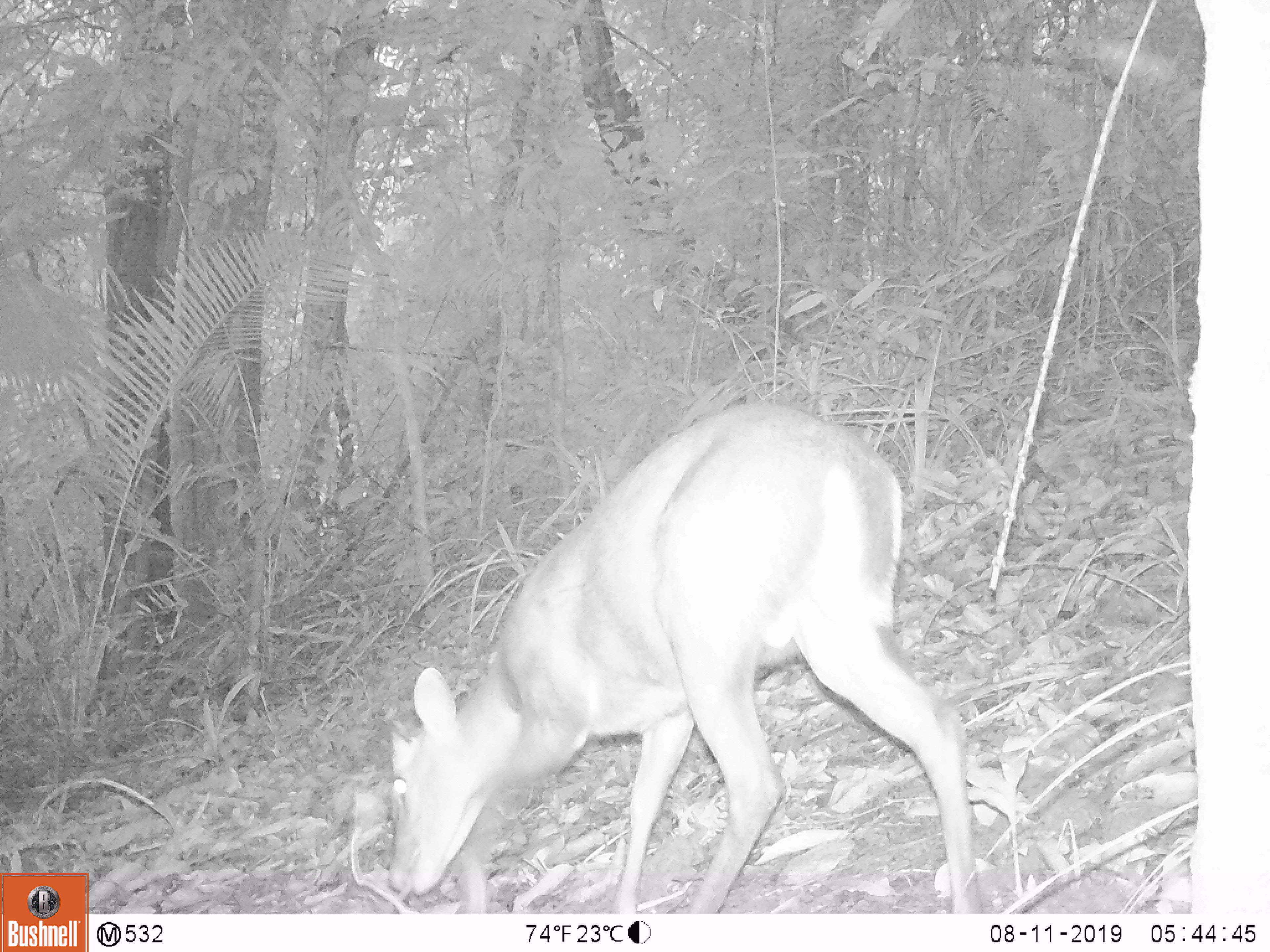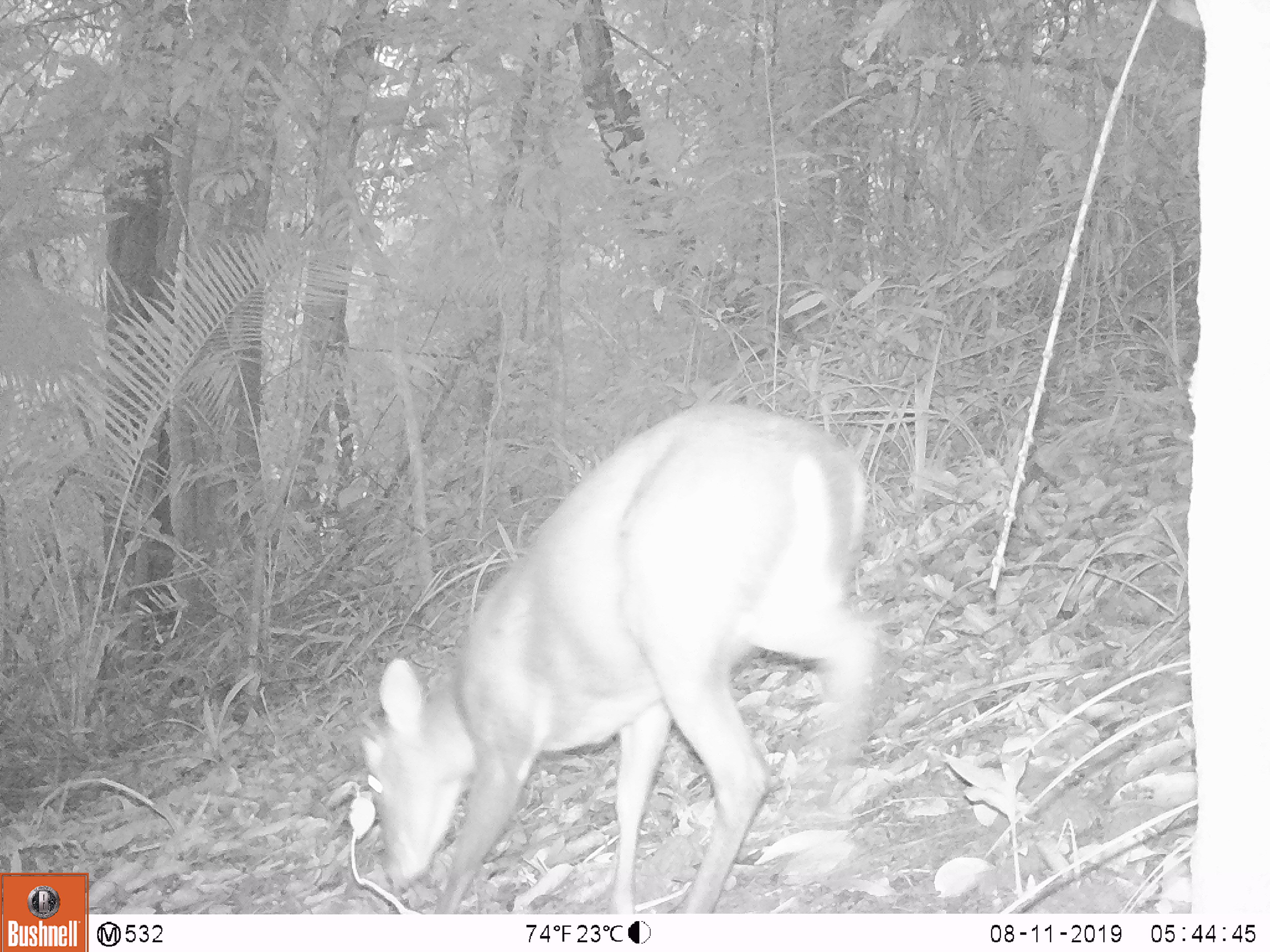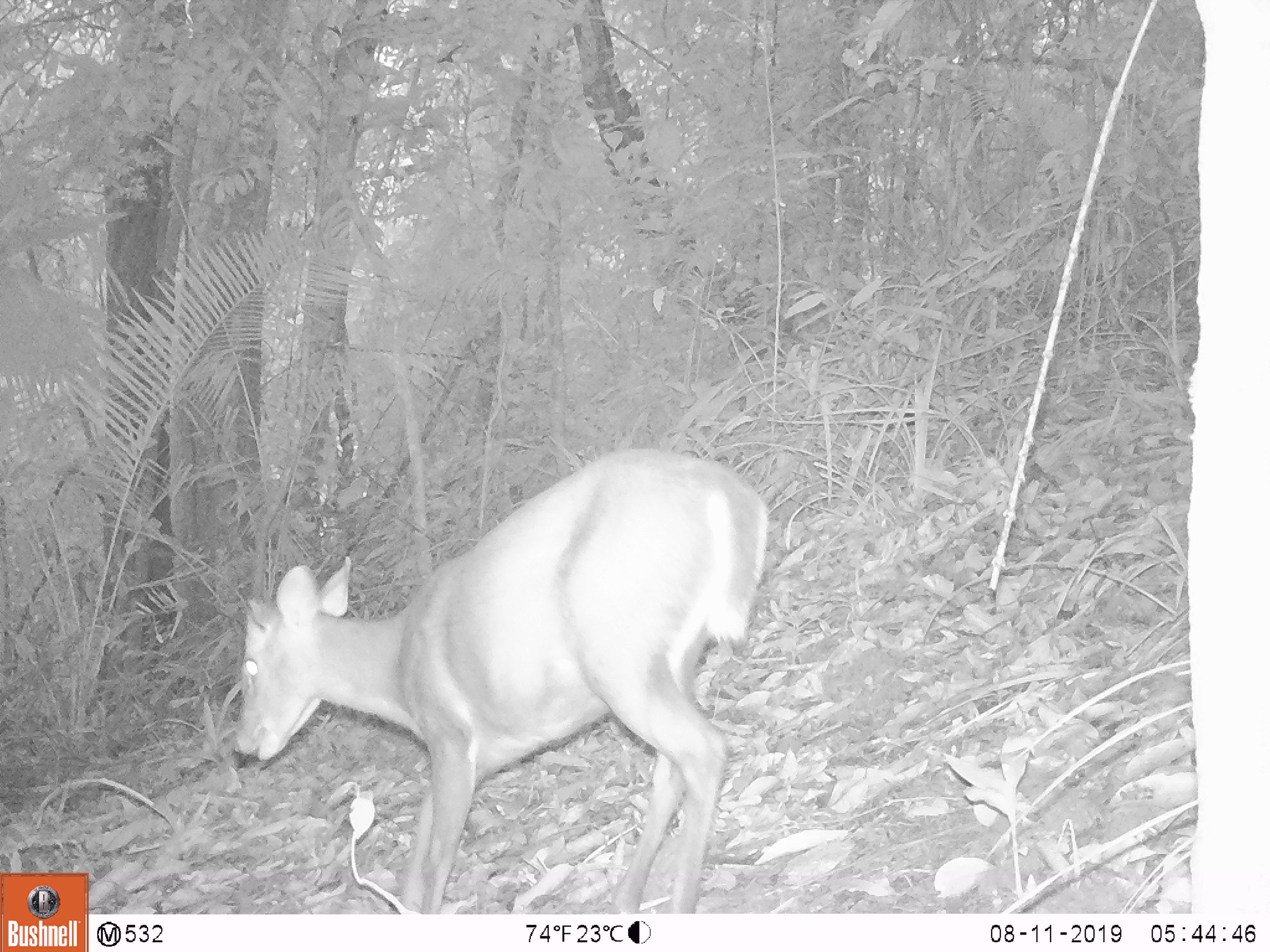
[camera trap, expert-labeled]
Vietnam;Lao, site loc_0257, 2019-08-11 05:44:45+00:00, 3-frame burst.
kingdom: Animalia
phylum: Chordata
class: Mammalia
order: Artiodactyla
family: Cervidae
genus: Muntiacus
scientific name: Muntiacus rooseveltorum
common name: roosevelt's muntjac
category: roosevelts muntjac group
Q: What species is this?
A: Roosevelts muntjac group (roosevelt's muntjac) (Muntiacus rooseveltorum).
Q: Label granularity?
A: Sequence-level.